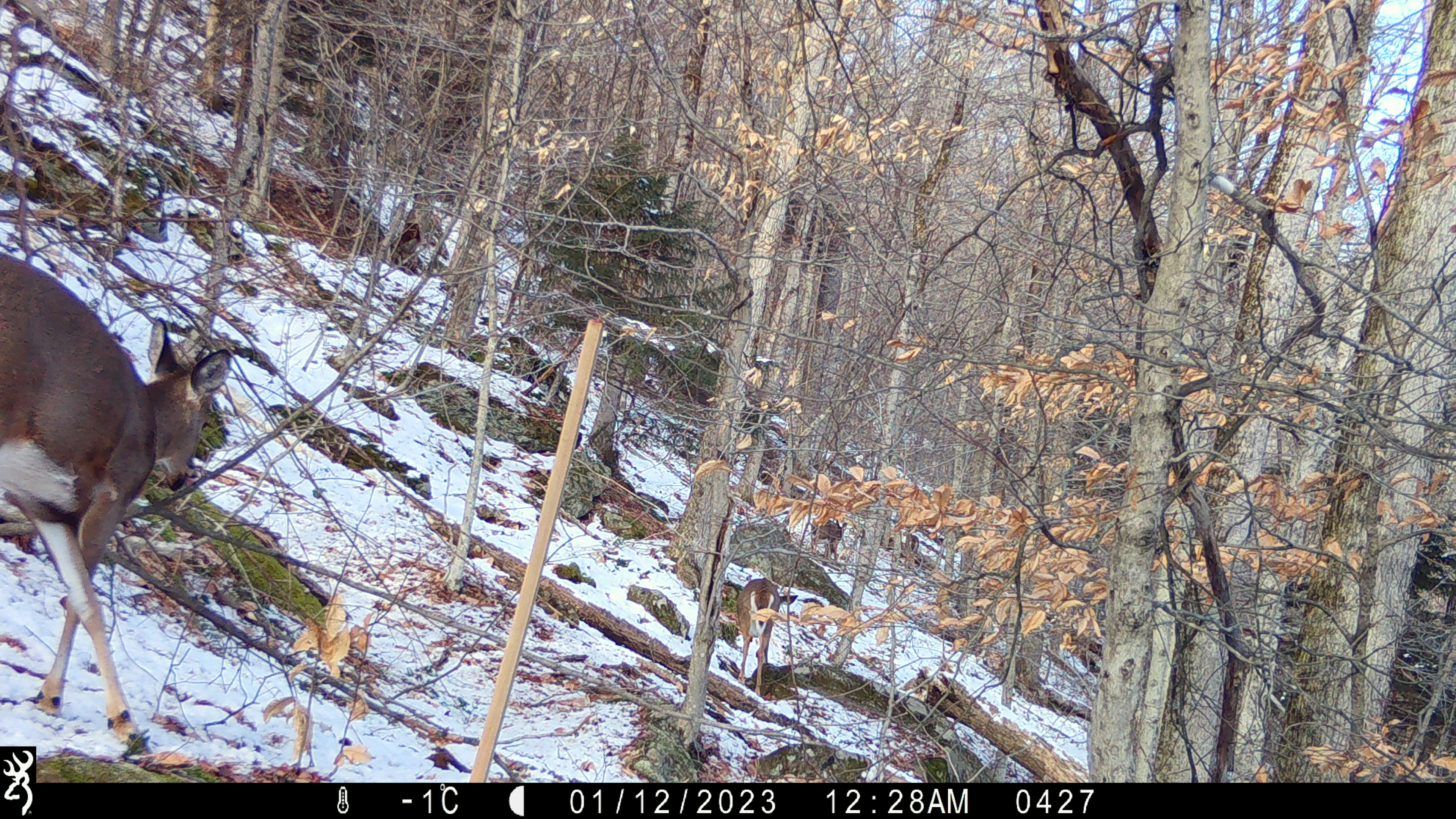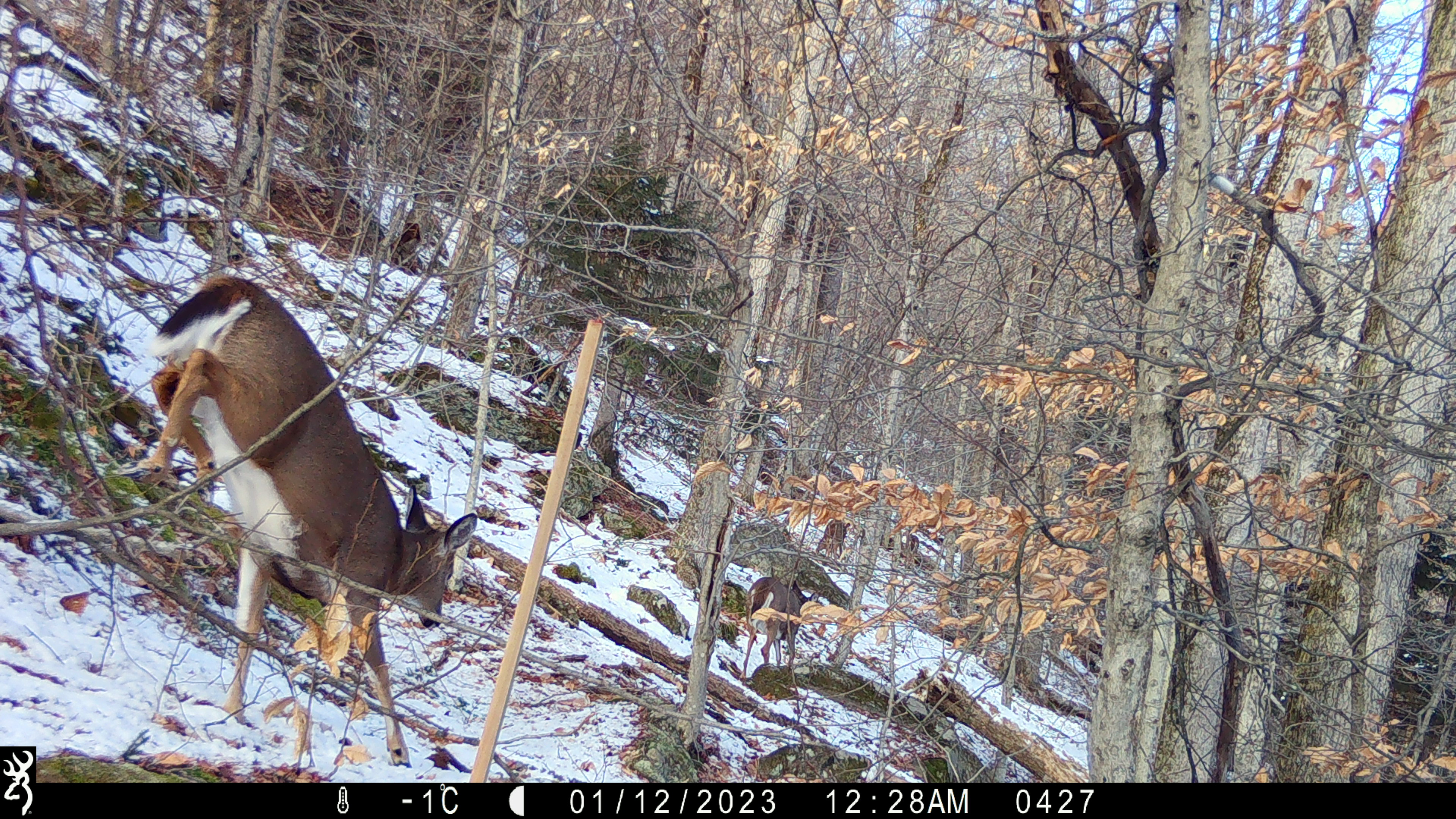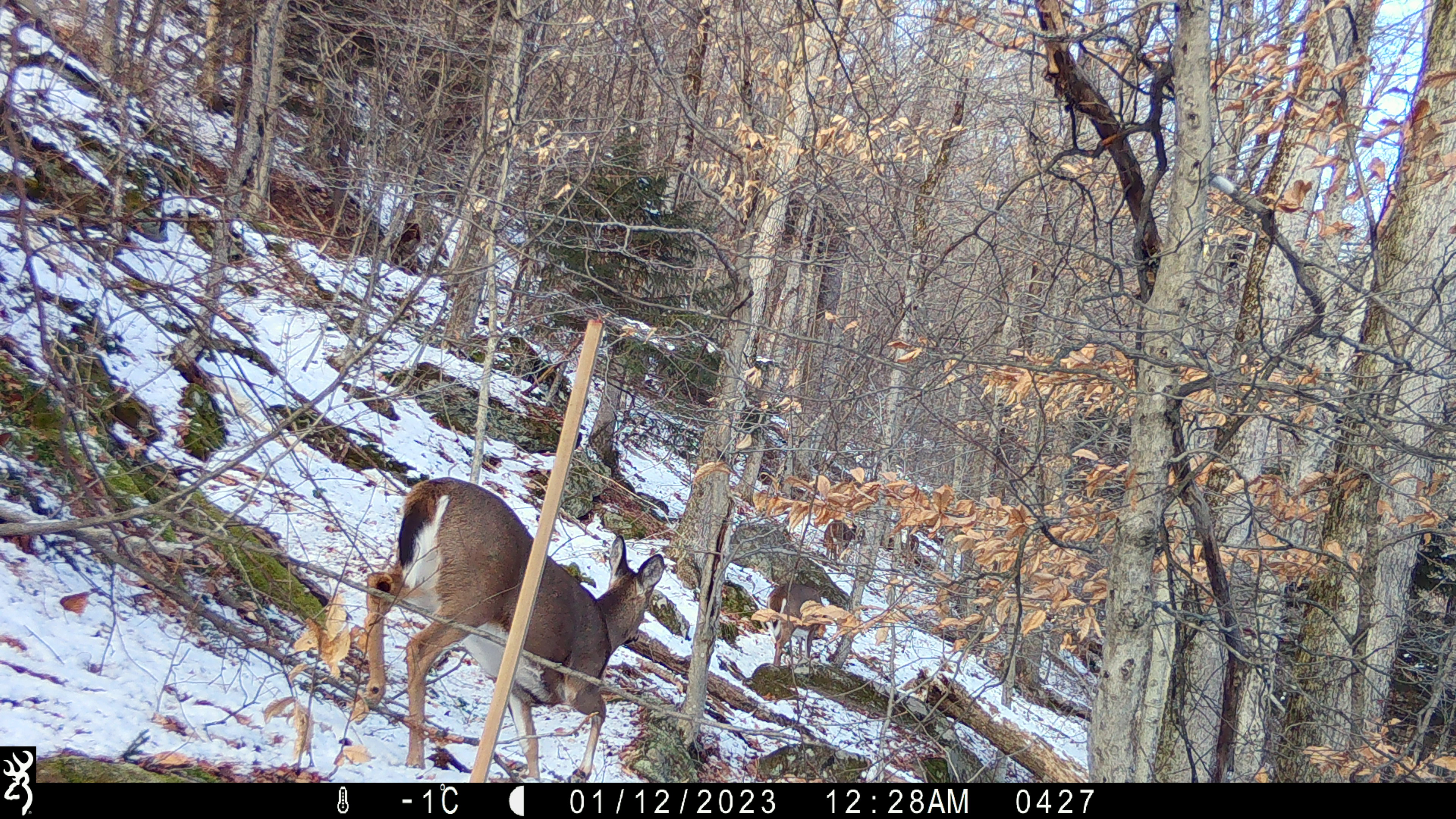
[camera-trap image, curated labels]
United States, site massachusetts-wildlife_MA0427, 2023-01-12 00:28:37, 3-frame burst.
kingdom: Animalia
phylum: Chordata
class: Mammalia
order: Artiodactyla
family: Cervidae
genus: Odocoileus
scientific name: Odocoileus virginianus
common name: white-tailed deer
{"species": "white-tailed deer (Odocoileus virginianus)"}